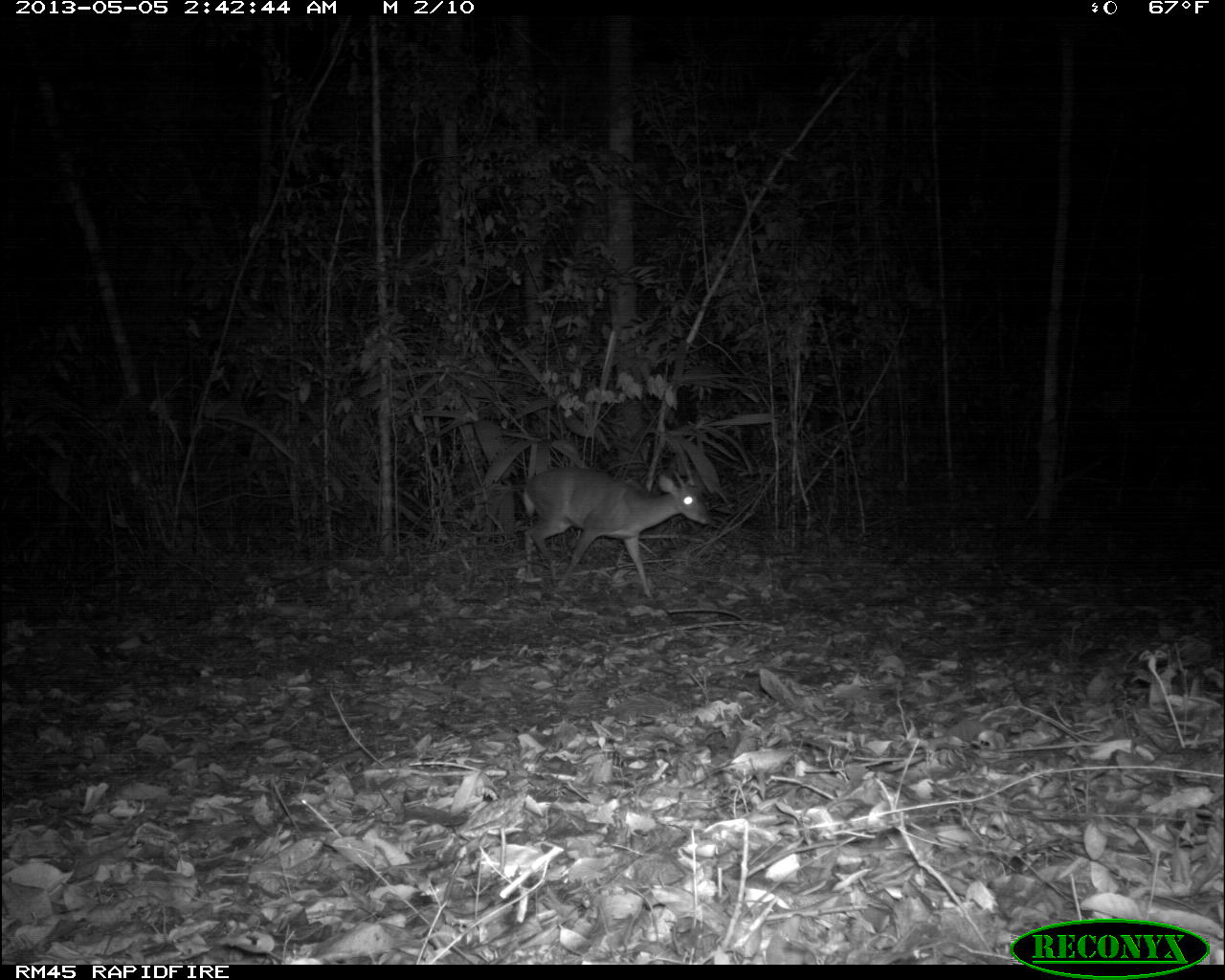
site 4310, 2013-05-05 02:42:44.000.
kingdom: Animalia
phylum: Chordata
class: Mammalia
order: Artiodactyla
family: Cervidae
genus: Mazama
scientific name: Mazama temama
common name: central american red brocket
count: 1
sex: male